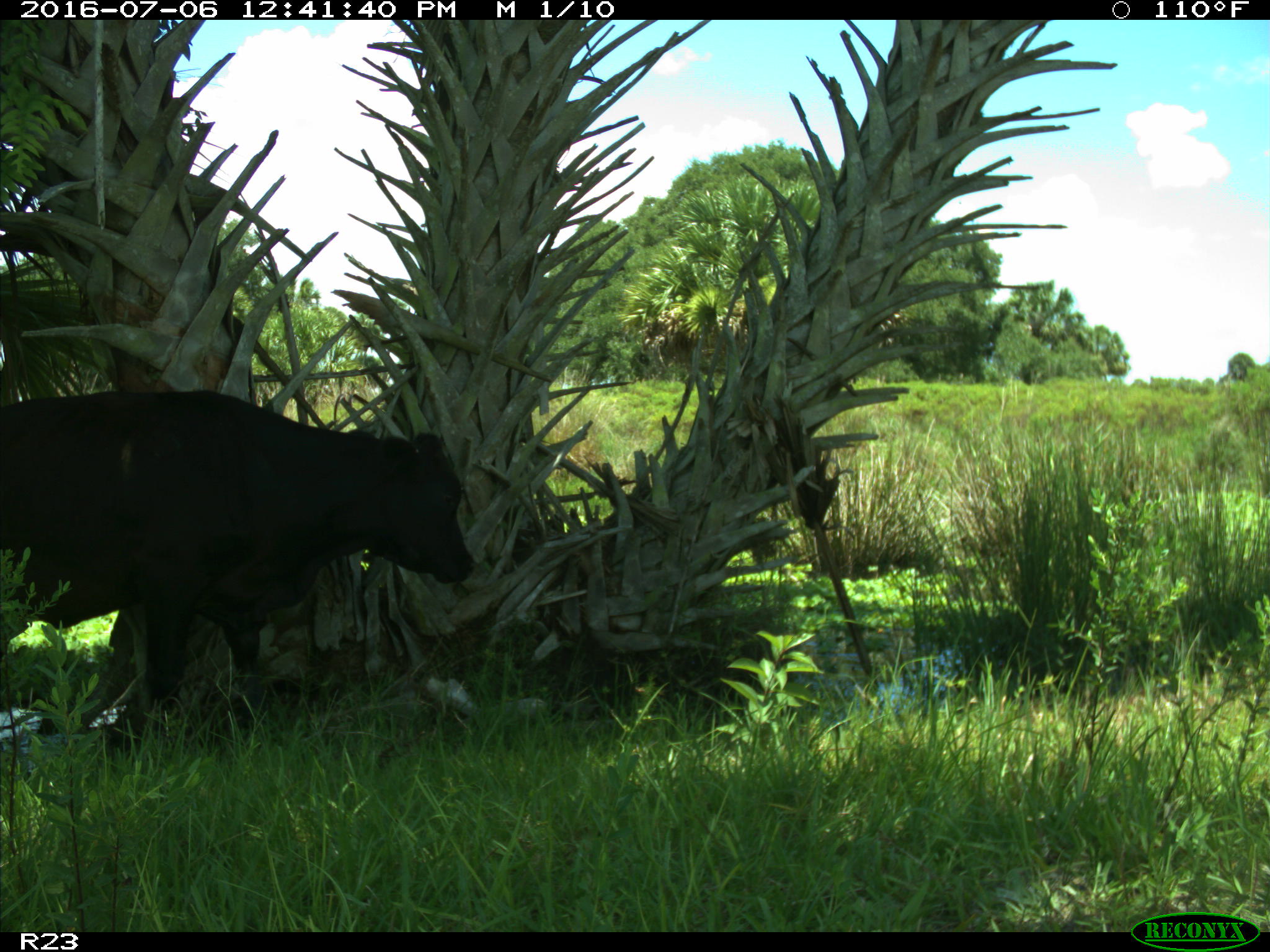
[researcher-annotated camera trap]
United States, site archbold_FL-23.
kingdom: Animalia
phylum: Chordata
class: Mammalia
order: Artiodactyla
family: Bovidae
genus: Bos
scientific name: Bos taurus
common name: domestic cow